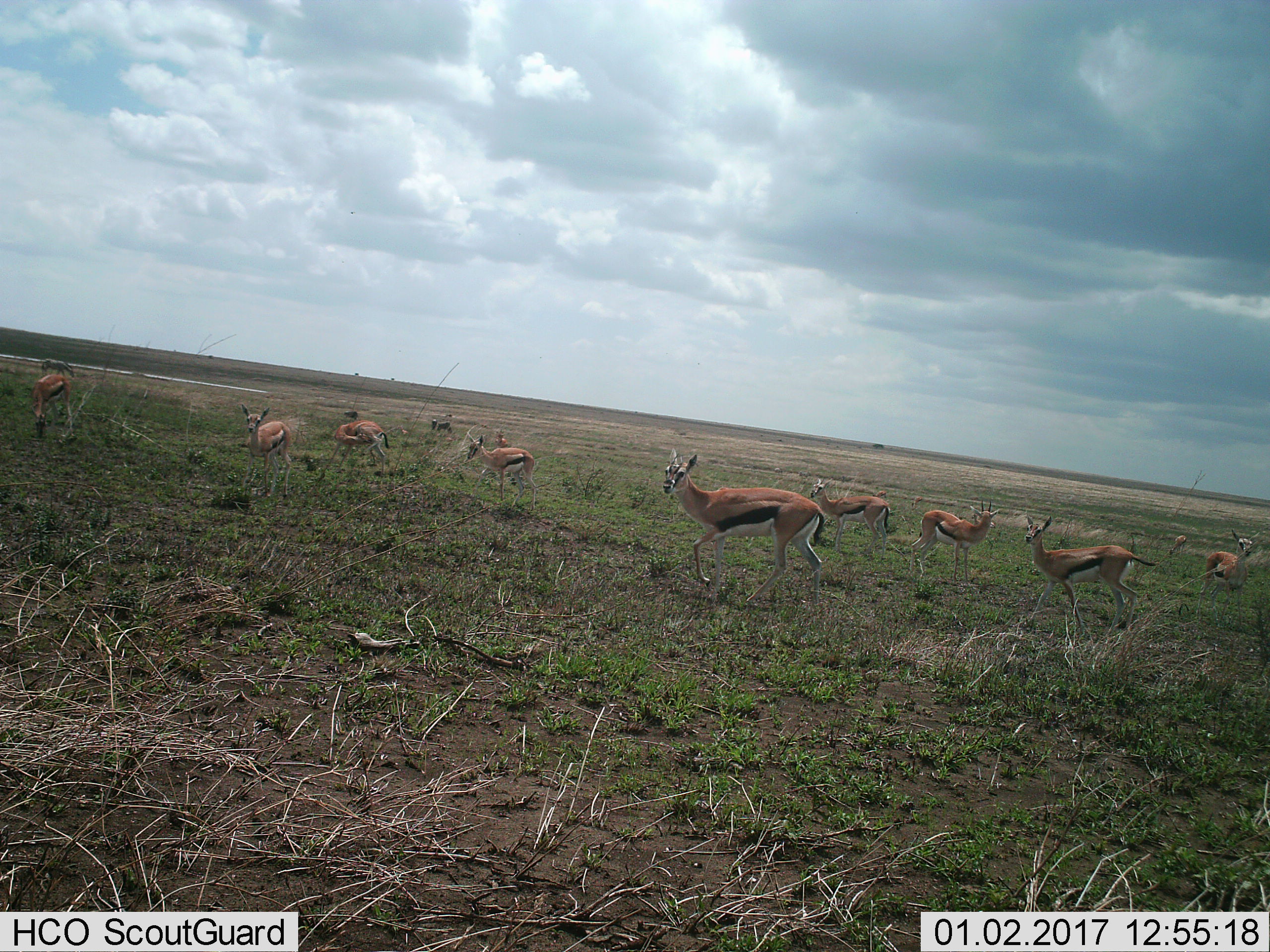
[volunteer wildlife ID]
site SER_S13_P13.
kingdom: Animalia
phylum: Chordata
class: Mammalia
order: Artiodactyla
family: Bovidae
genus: Eudorcas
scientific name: Eudorcas thomsonii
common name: thomson's gazelle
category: gazellethomsons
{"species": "gazellethomsons (thomson's gazelle) (Eudorcas thomsonii)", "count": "11-50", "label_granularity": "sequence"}